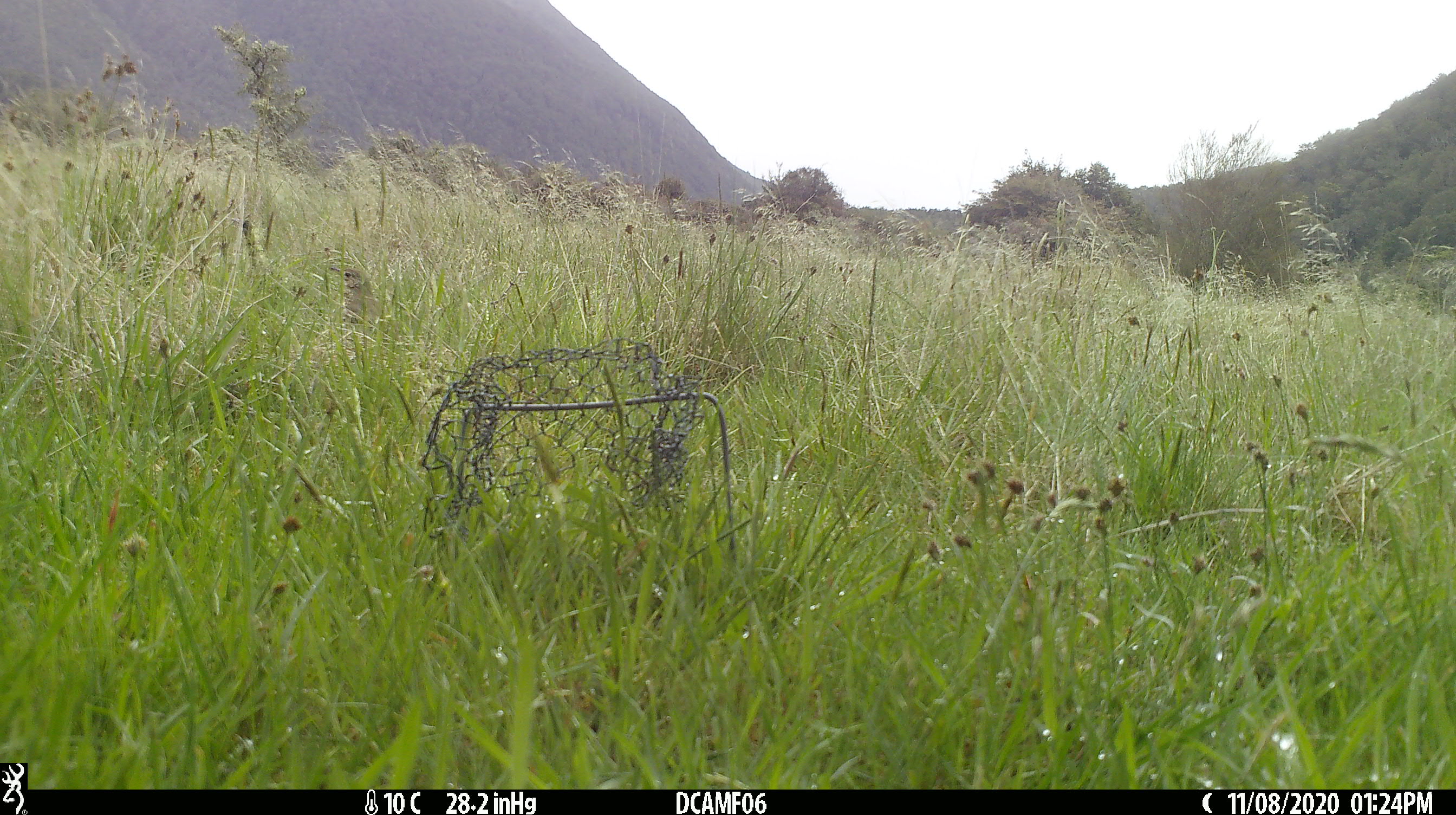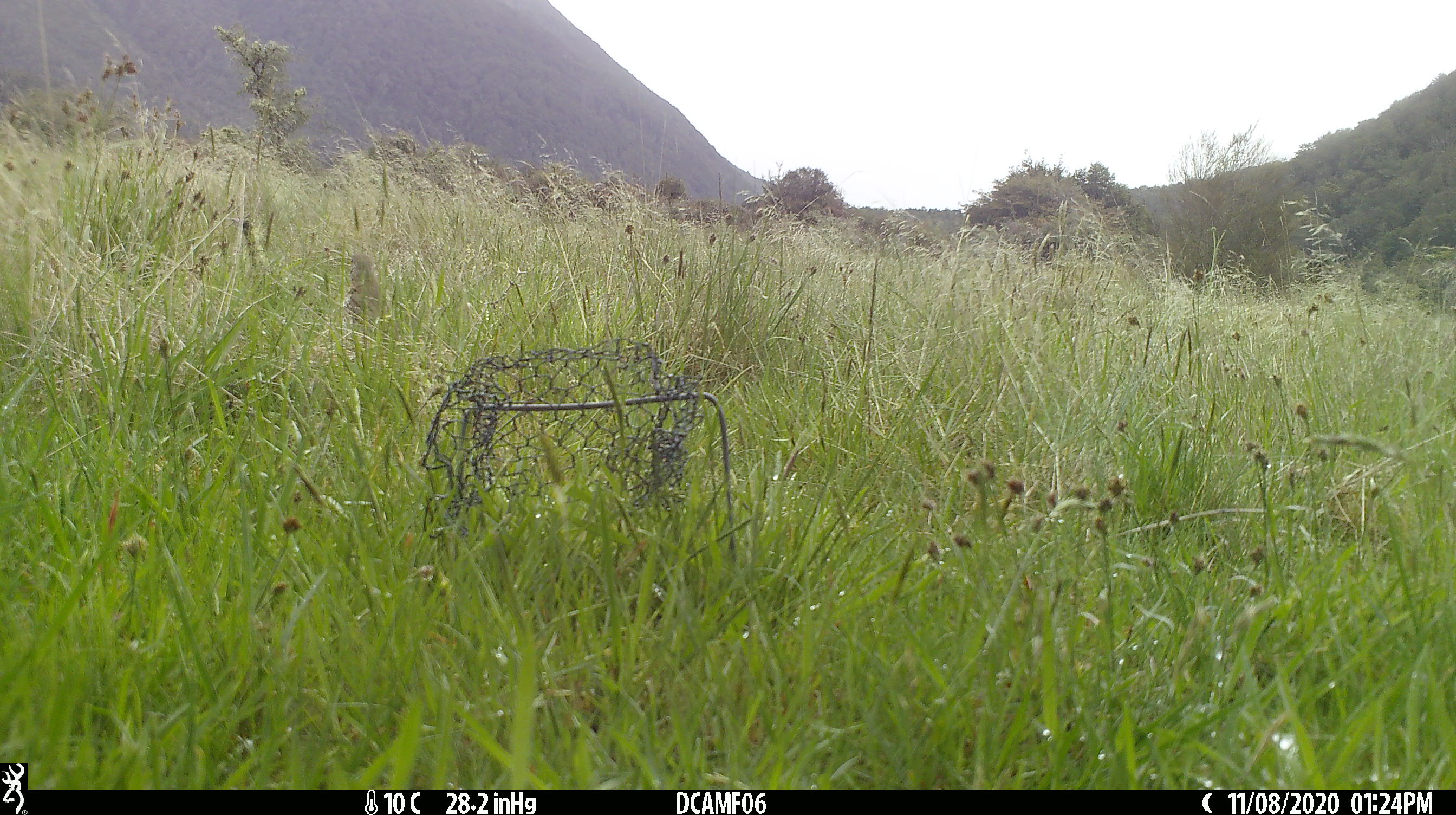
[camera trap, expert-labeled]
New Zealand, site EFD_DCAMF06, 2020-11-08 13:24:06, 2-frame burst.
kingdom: Animalia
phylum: Chordata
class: Aves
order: Passeriformes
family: Turdidae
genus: Turdus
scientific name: Turdus philomelos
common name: song thrush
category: thrush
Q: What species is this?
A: Thrush (song thrush) (Turdus philomelos).